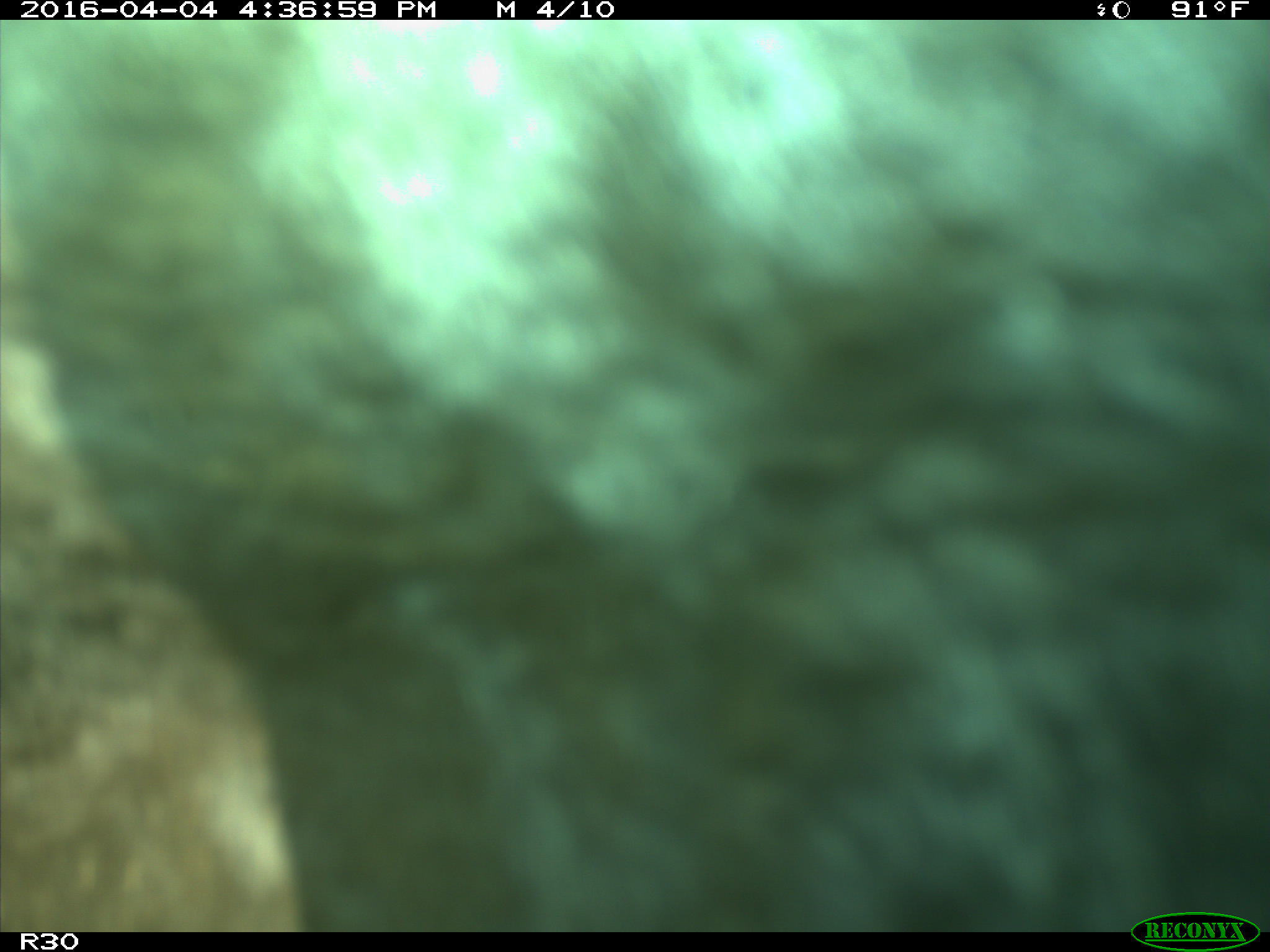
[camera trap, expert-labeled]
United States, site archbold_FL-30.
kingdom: Animalia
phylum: Chordata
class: Mammalia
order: Artiodactyla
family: Bovidae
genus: Bos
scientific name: Bos taurus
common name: domestic cow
Bos taurus (domestic cow).